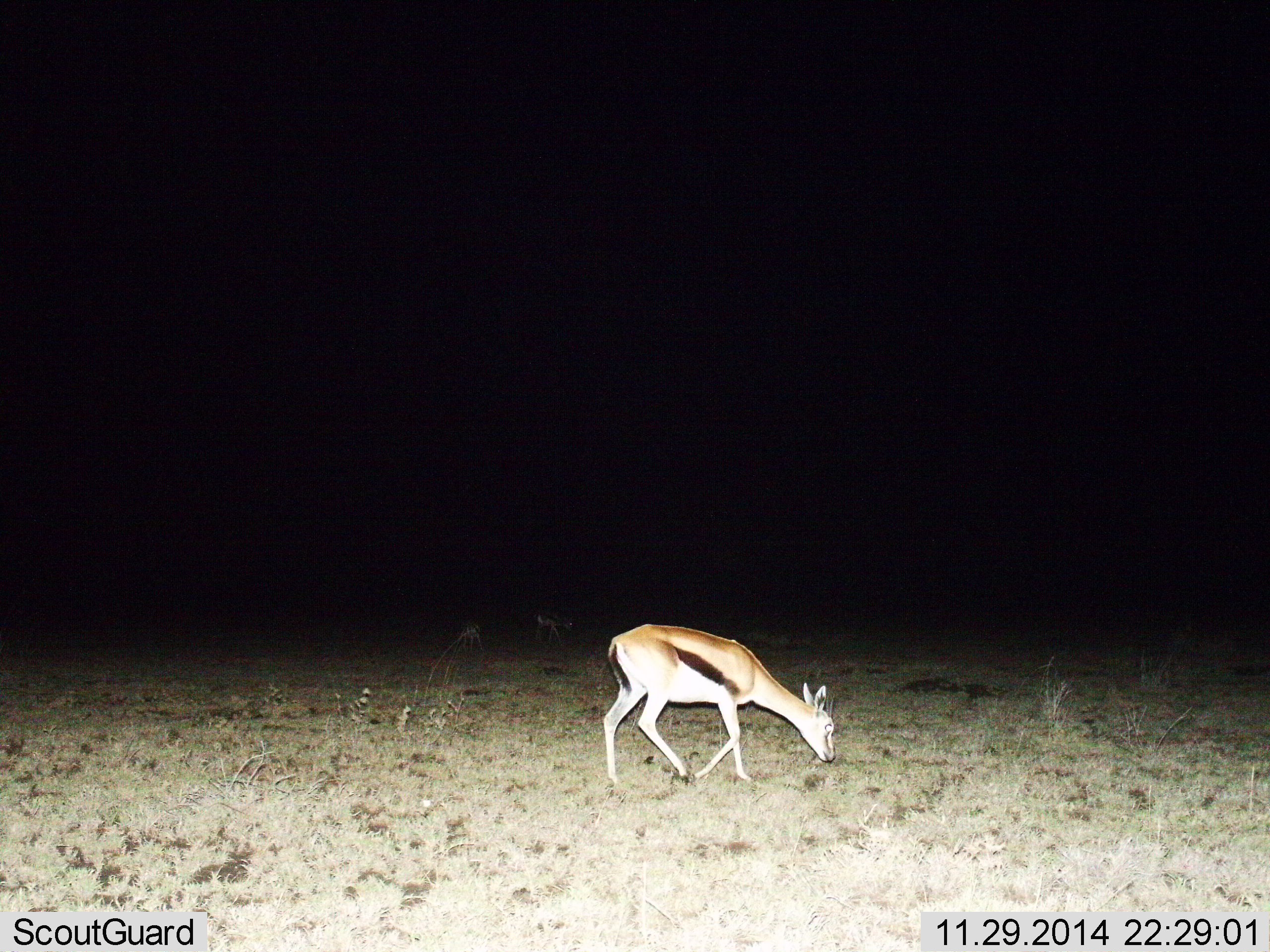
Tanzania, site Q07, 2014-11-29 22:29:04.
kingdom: Animalia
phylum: Chordata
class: Mammalia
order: Artiodactyla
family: Bovidae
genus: Eudorcas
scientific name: Eudorcas thomsonii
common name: thomson's gazelle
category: gazellethomsons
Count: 2.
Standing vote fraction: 70%.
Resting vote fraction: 0%.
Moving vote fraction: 0%.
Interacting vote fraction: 0%.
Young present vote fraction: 0%.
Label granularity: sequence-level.